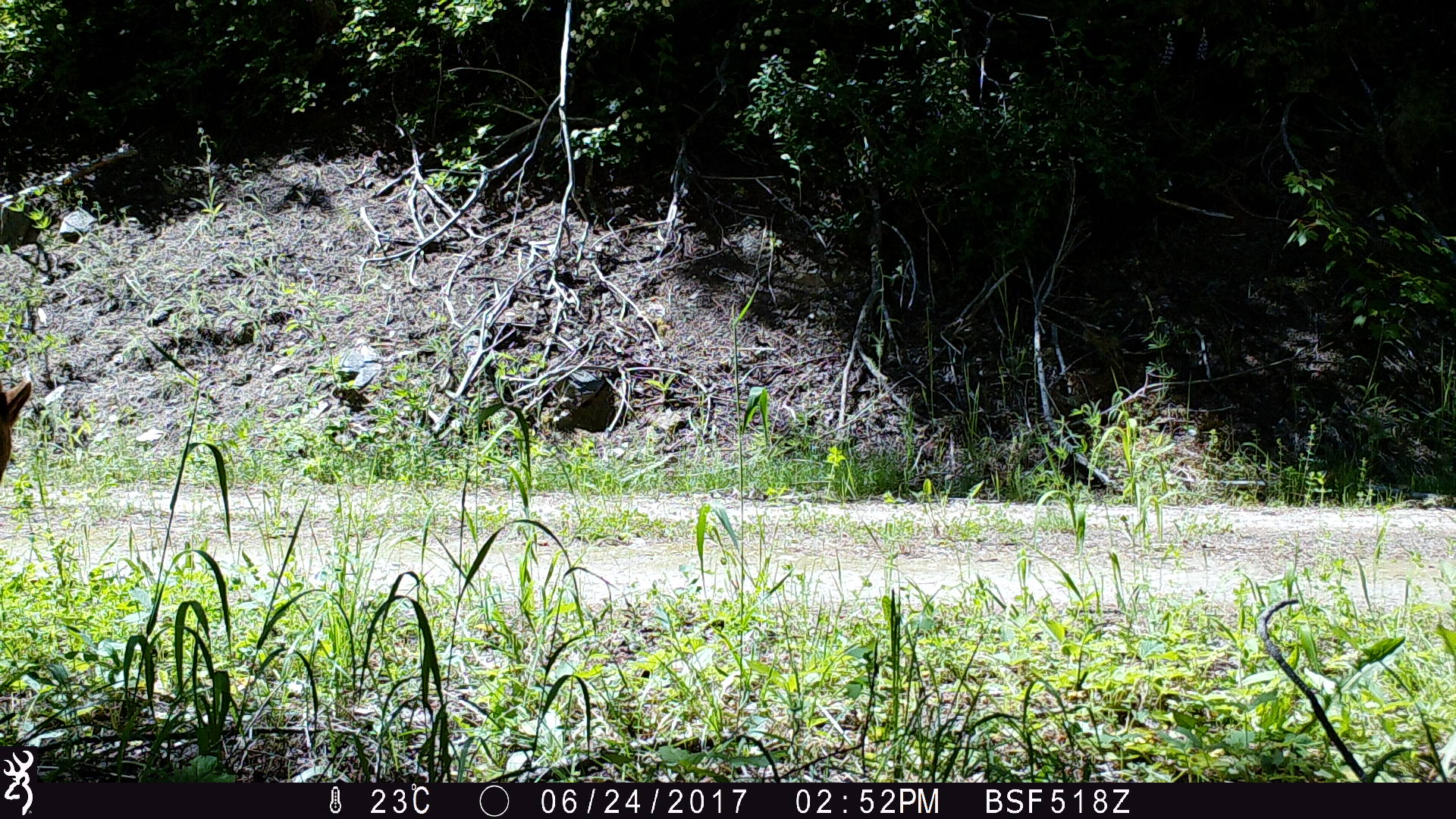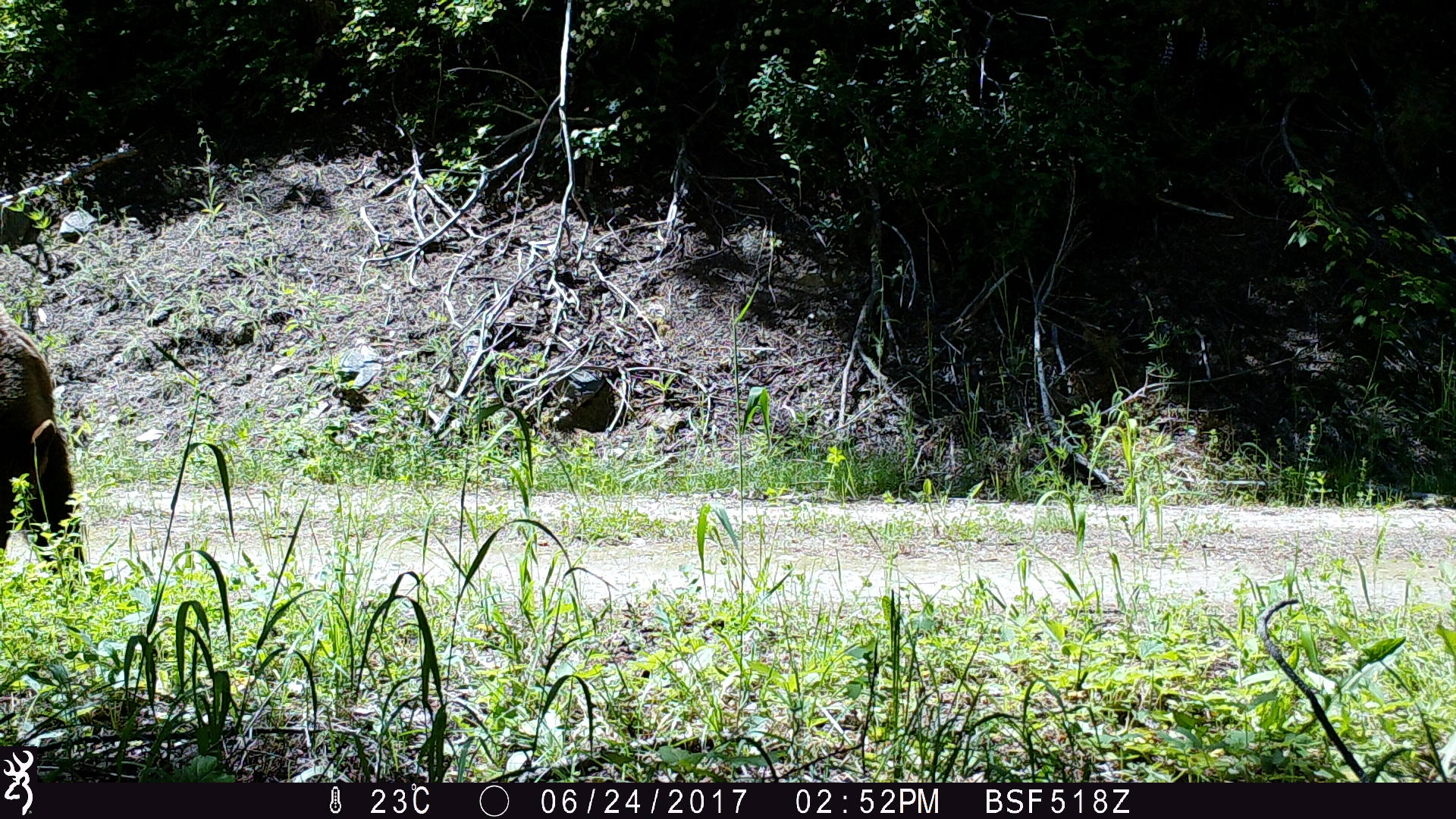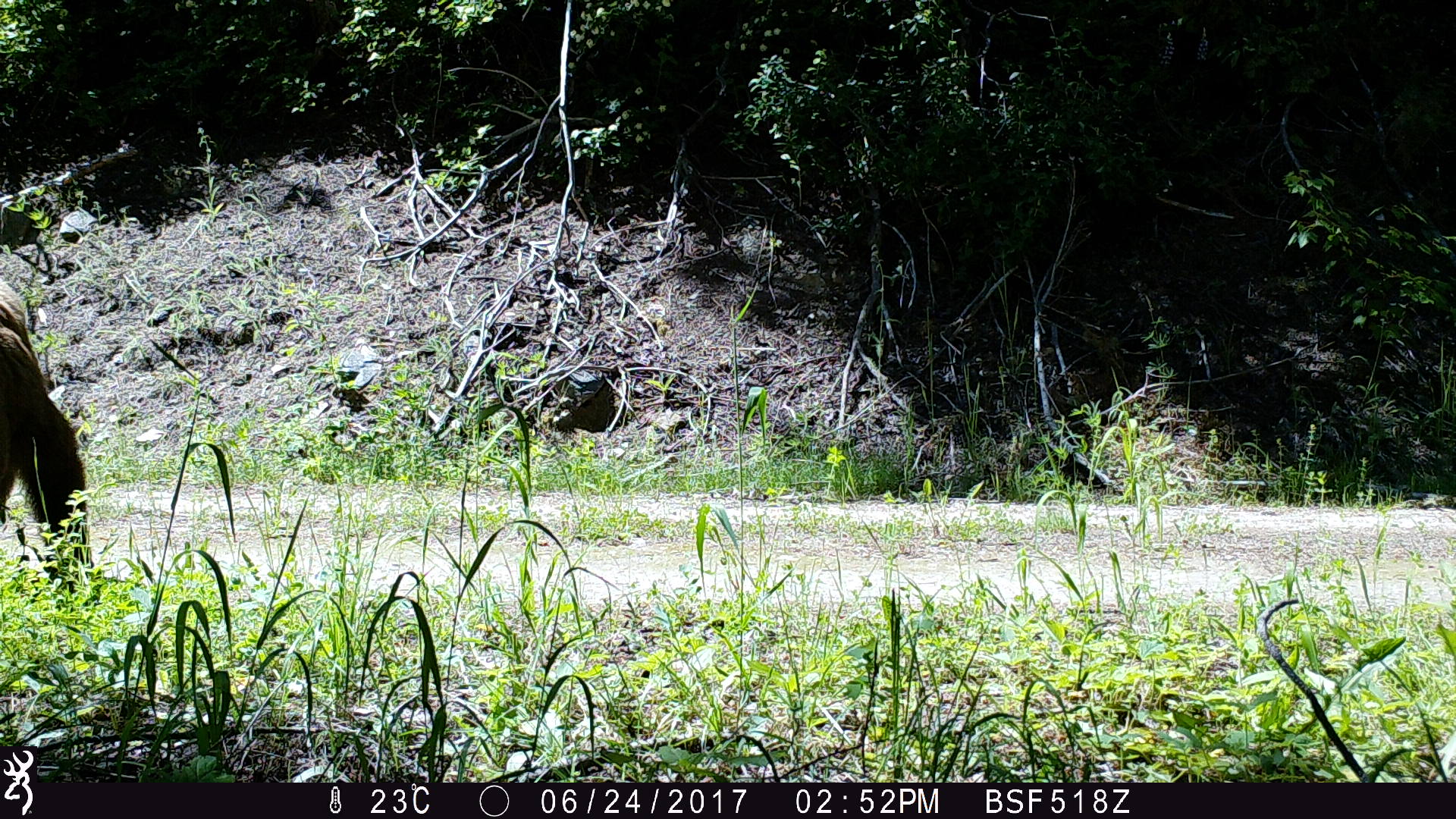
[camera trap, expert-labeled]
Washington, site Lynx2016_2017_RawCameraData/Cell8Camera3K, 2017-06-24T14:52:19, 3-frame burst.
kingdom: Animalia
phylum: Chordata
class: Mammalia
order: Carnivora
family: Ursidae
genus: Ursus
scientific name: Ursus americanus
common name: american black bear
Ursus americanus (american black bear). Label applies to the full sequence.